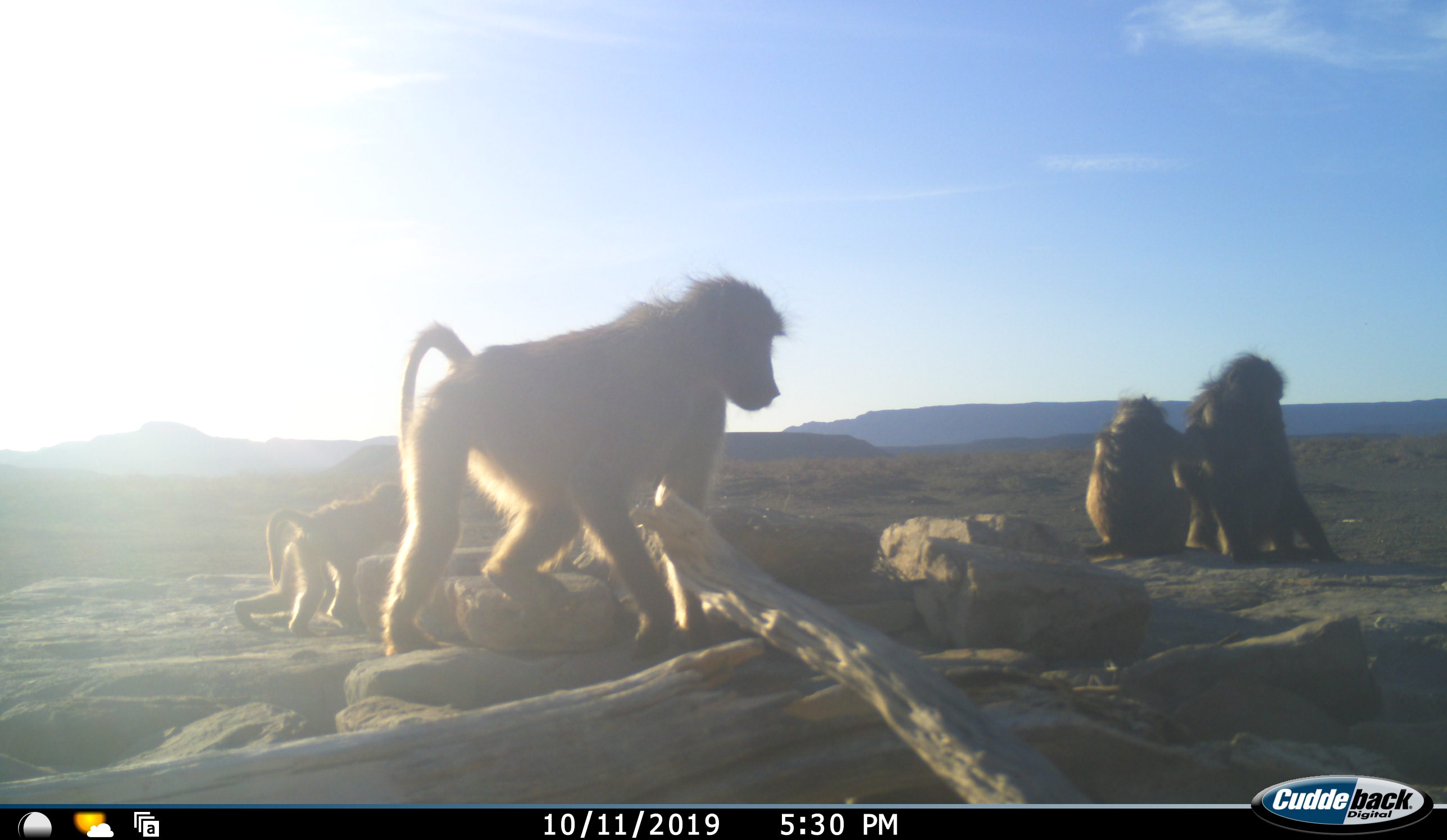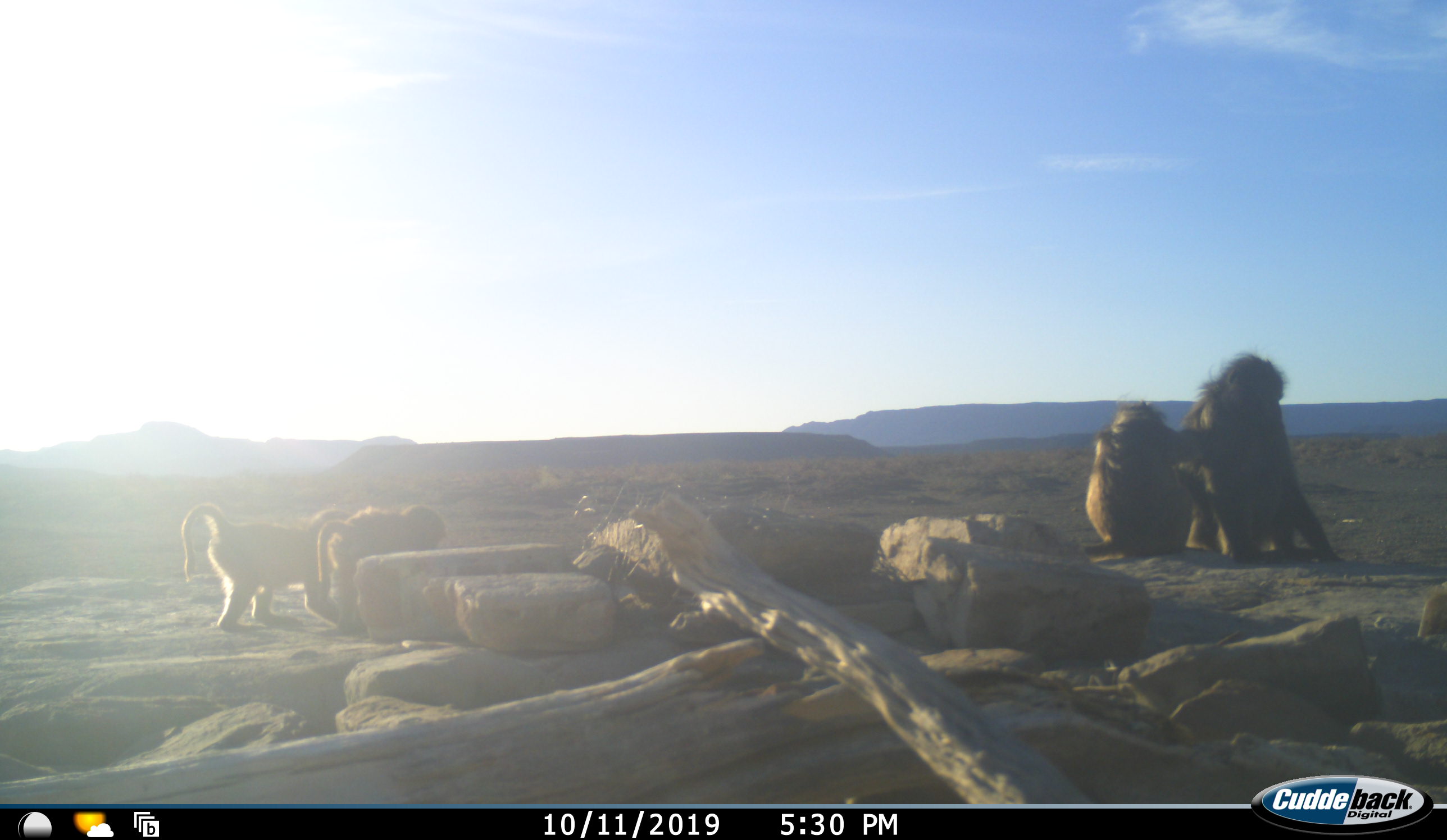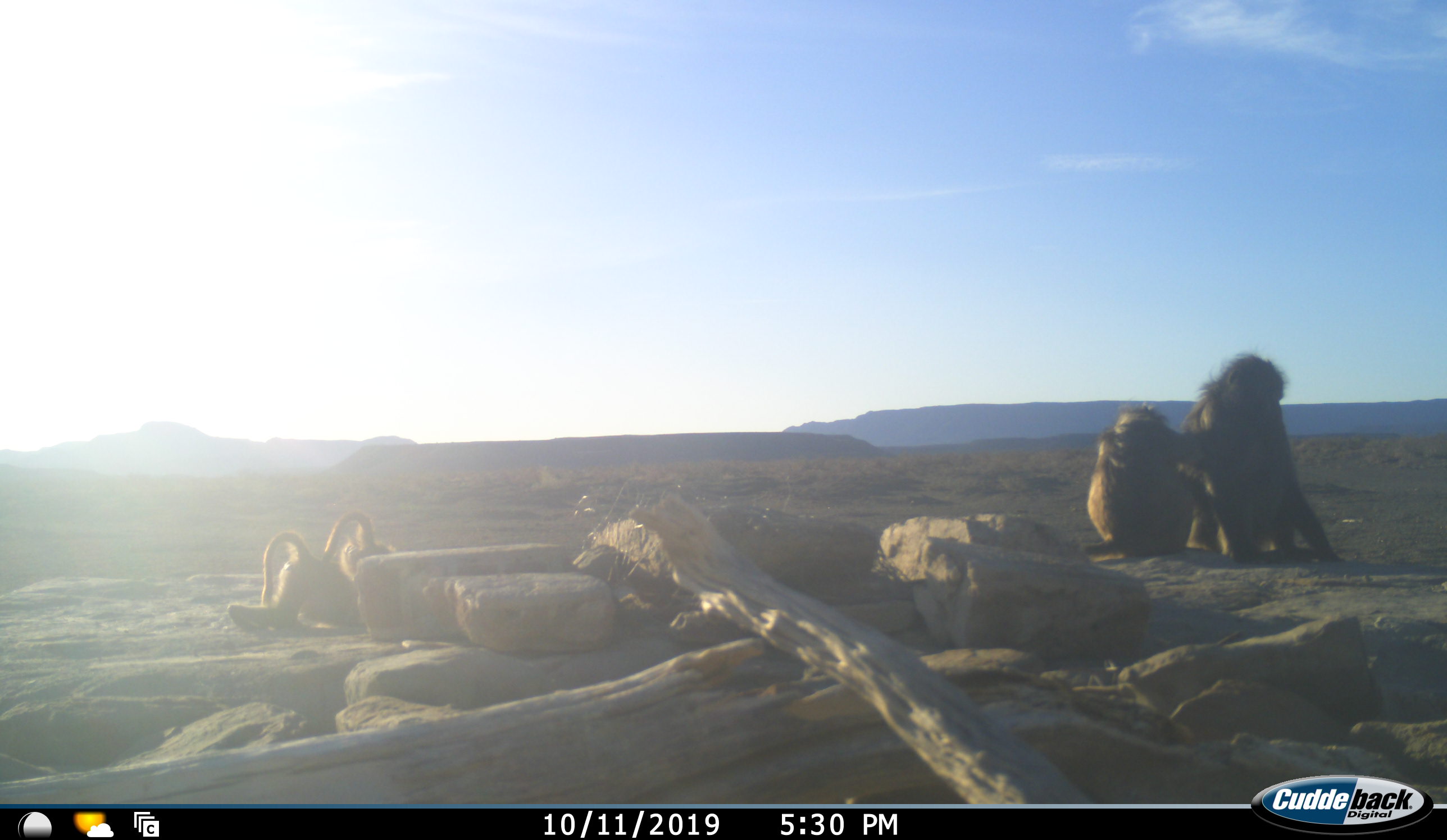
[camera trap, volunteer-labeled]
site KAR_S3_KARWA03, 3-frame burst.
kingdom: Animalia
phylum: Chordata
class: Mammalia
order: Primates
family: Cercopithecidae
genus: Papio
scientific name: Papio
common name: baboon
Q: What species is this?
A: Baboon (Papio).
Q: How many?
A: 5.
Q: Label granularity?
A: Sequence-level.